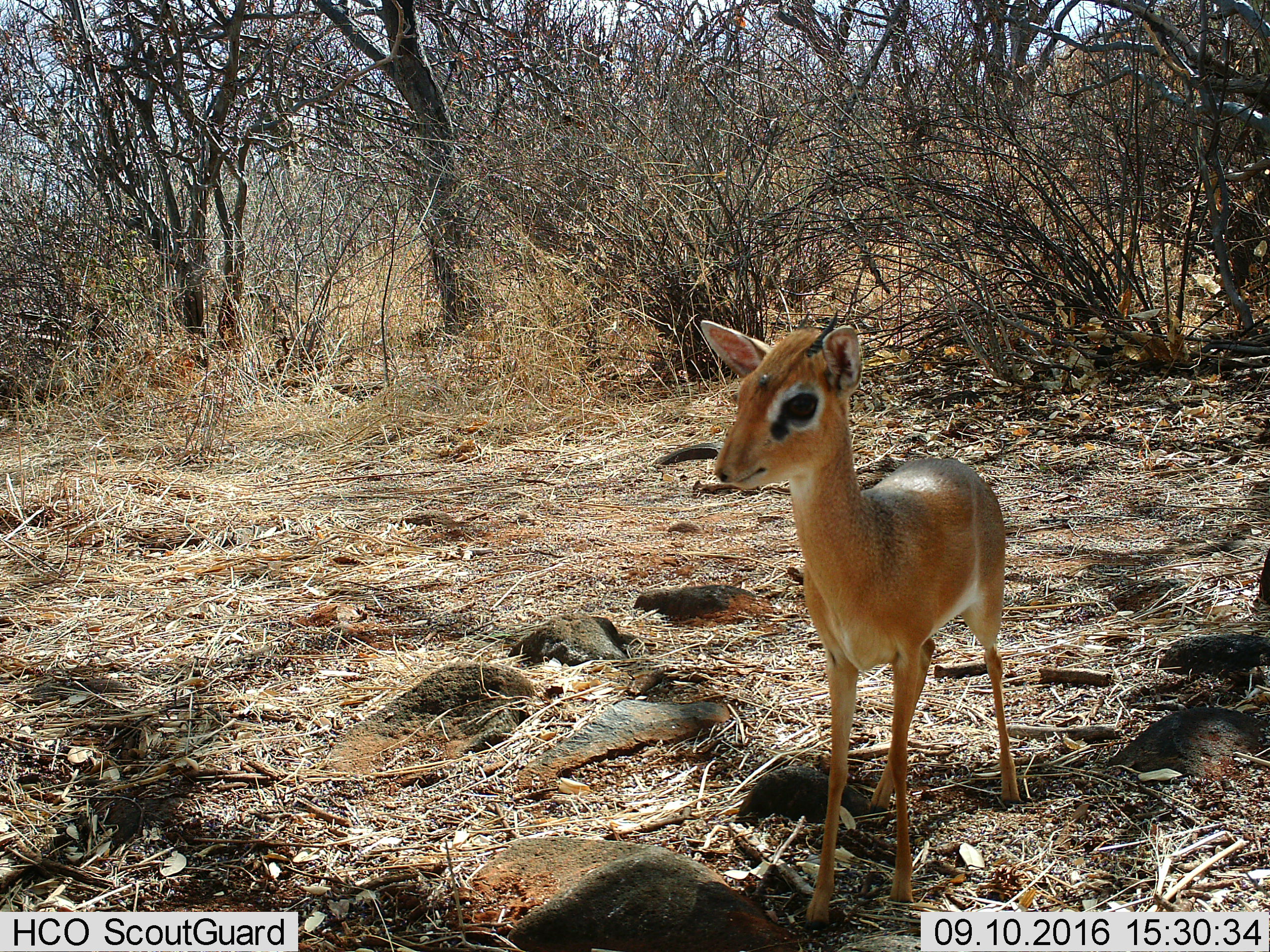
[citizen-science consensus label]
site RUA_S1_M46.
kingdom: Animalia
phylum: Chordata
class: Mammalia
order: Artiodactyla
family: Bovidae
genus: Madoqua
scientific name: Madoqua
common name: dik-dik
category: dikdik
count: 1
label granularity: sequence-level